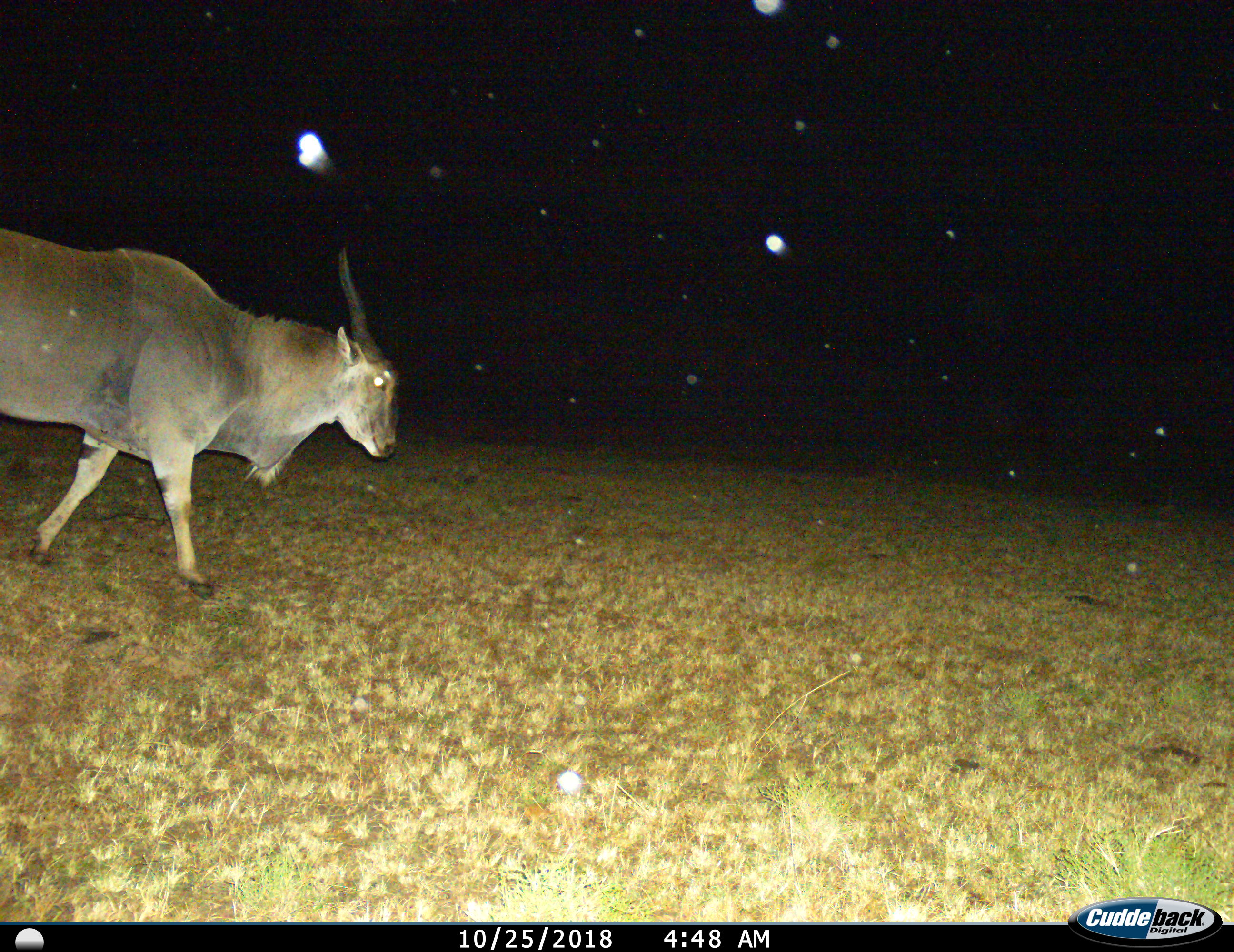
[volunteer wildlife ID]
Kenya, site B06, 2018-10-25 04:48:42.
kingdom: Animalia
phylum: Chordata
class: Mammalia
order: Artiodactyla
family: Bovidae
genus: Tragelaphus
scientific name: Tragelaphus oryx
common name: eland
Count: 1.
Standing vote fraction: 0%.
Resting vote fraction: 0%.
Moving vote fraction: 100%.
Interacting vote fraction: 0%.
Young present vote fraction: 0%.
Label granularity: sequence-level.